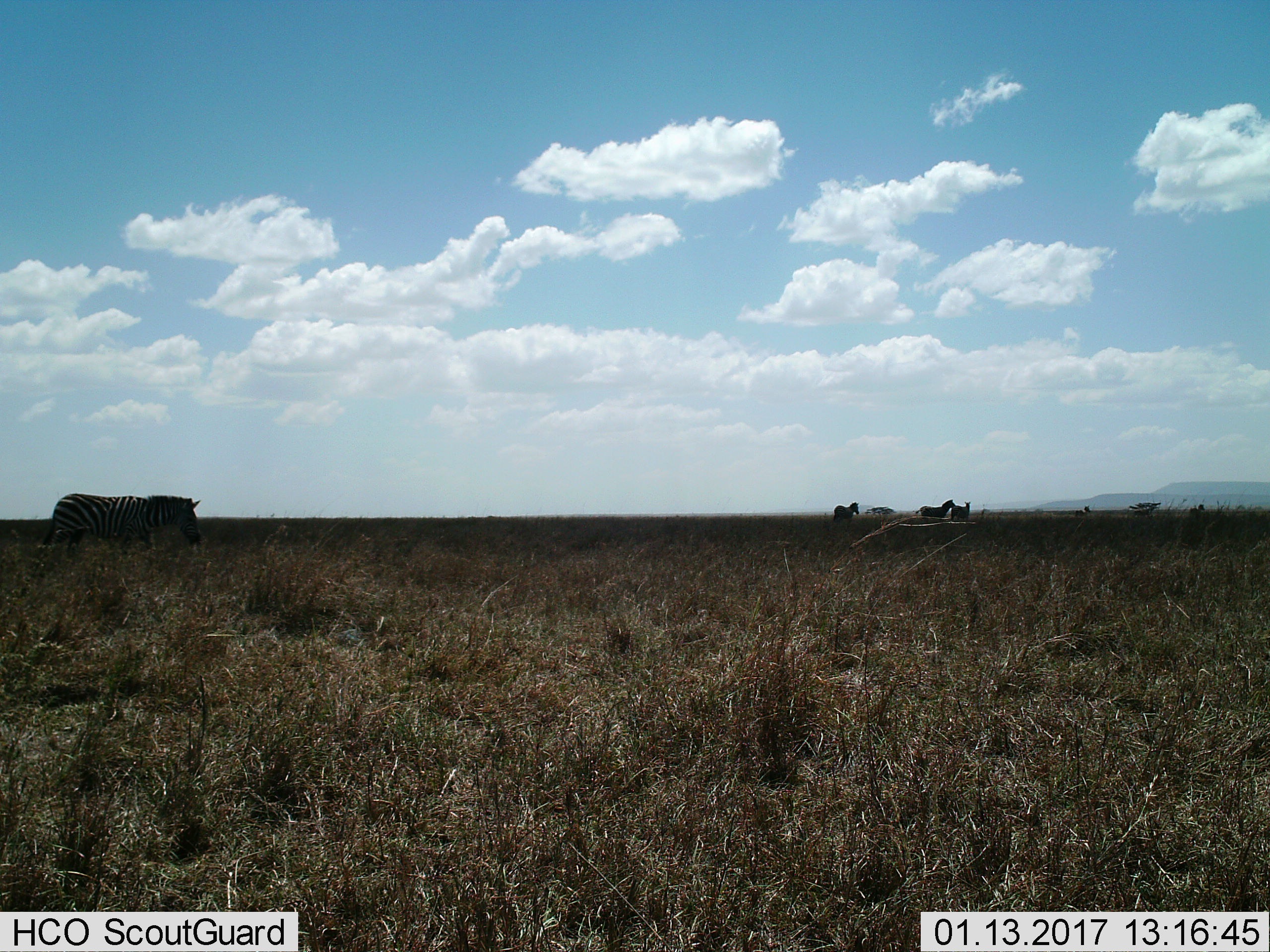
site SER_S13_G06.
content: unidentified animal